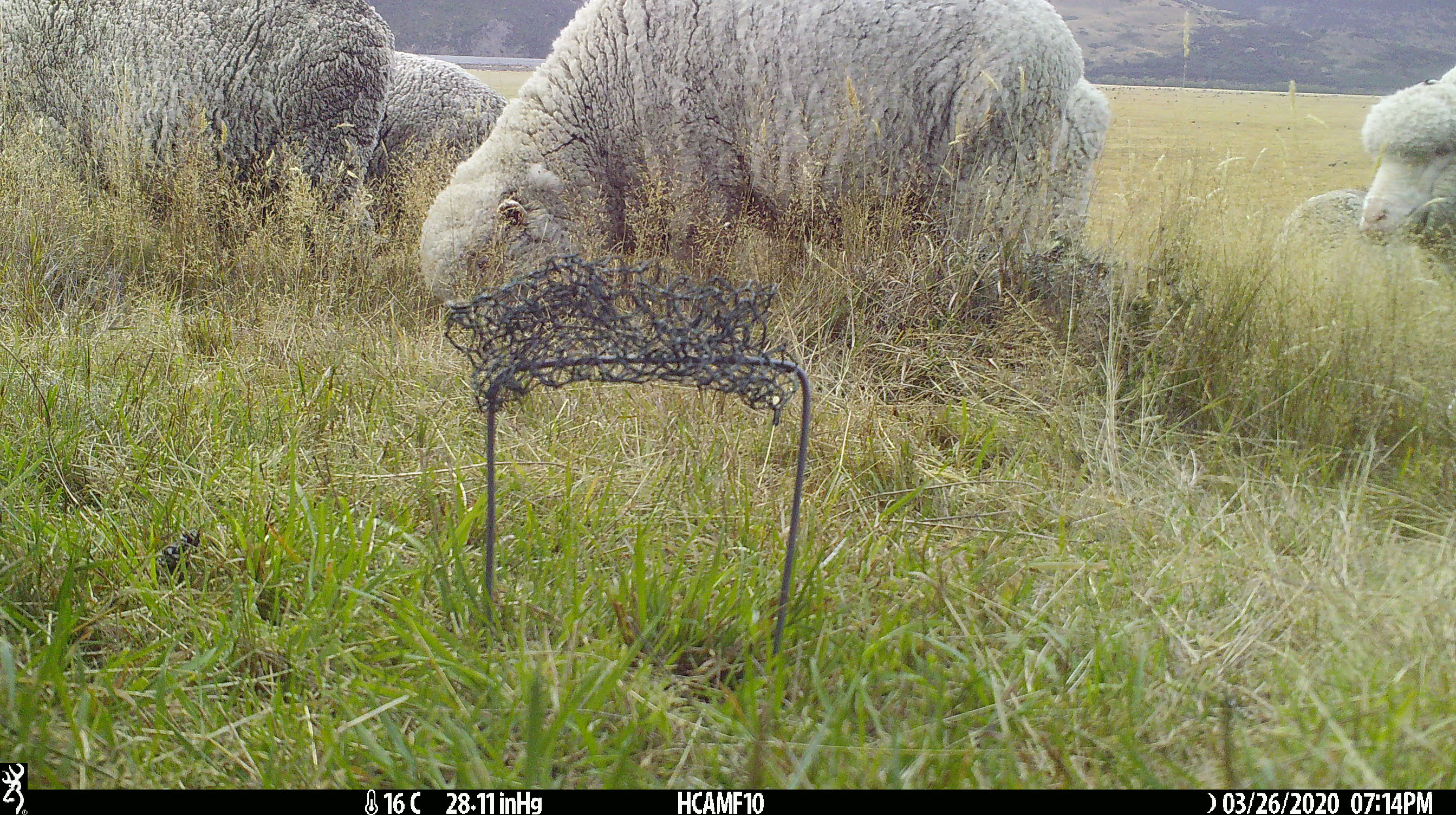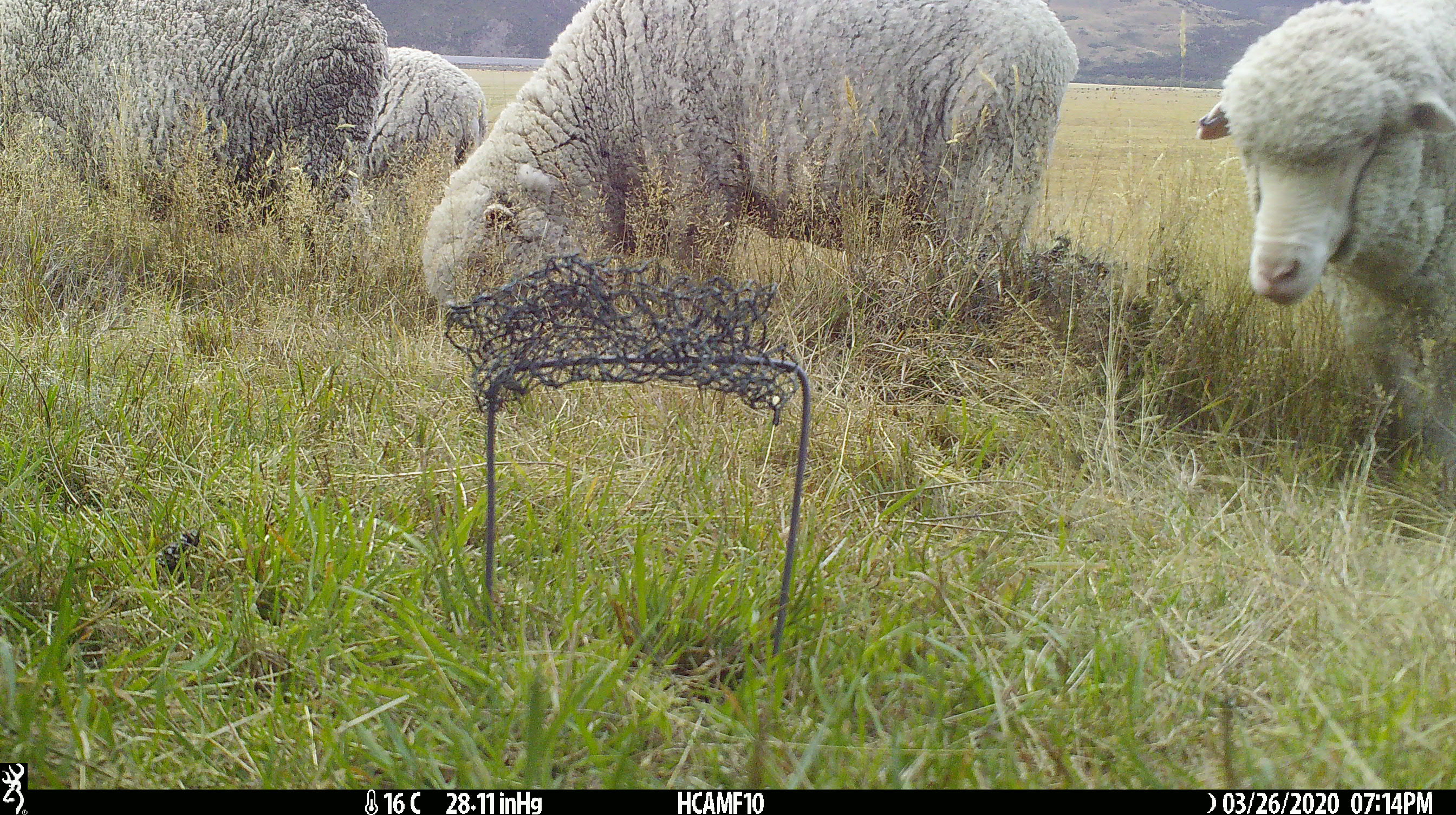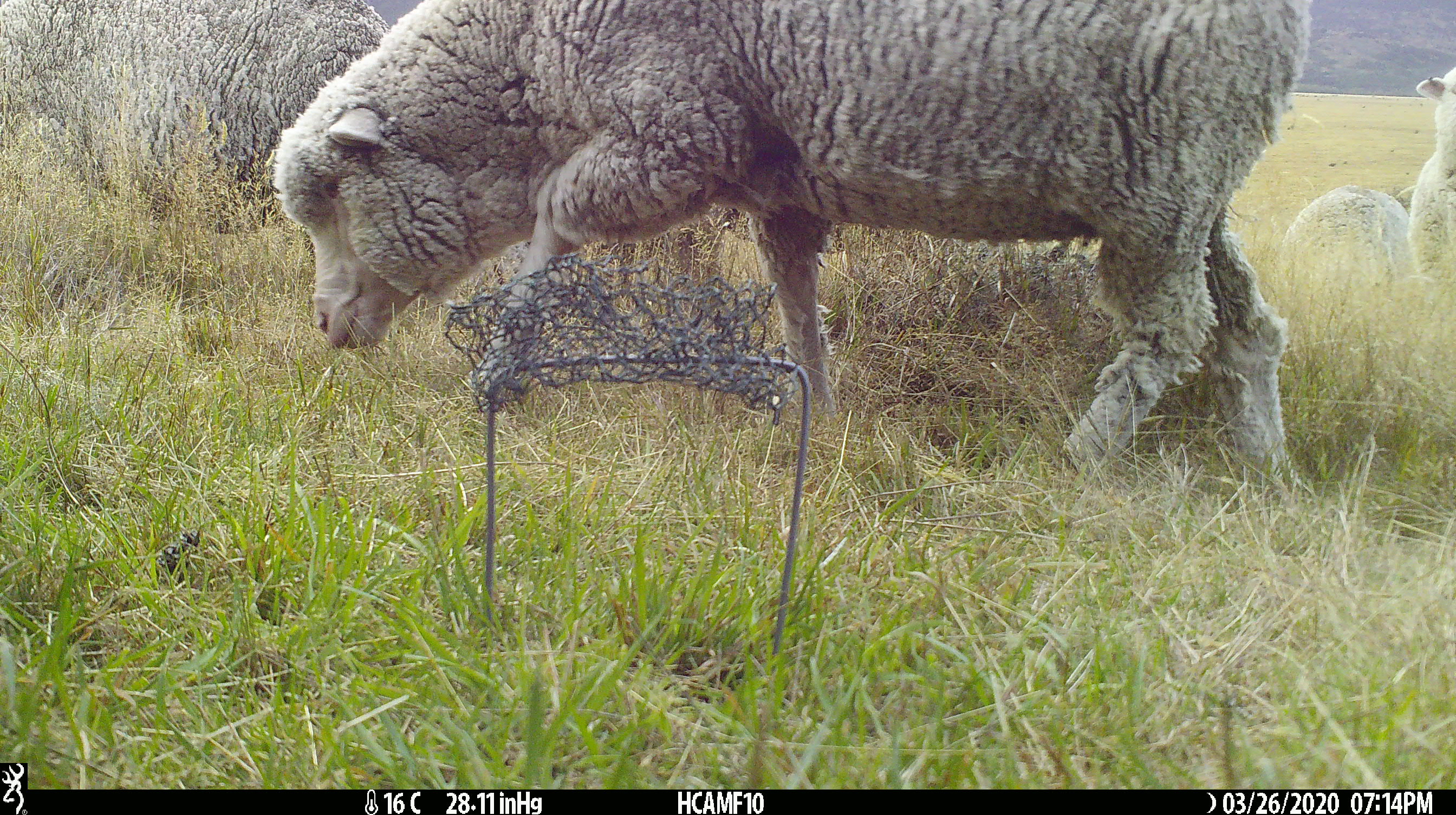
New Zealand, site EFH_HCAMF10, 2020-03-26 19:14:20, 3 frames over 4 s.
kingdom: Animalia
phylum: Chordata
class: Mammalia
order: Artiodactyla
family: Bovidae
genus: Ovis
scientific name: Ovis aries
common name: domestic sheep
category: sheep